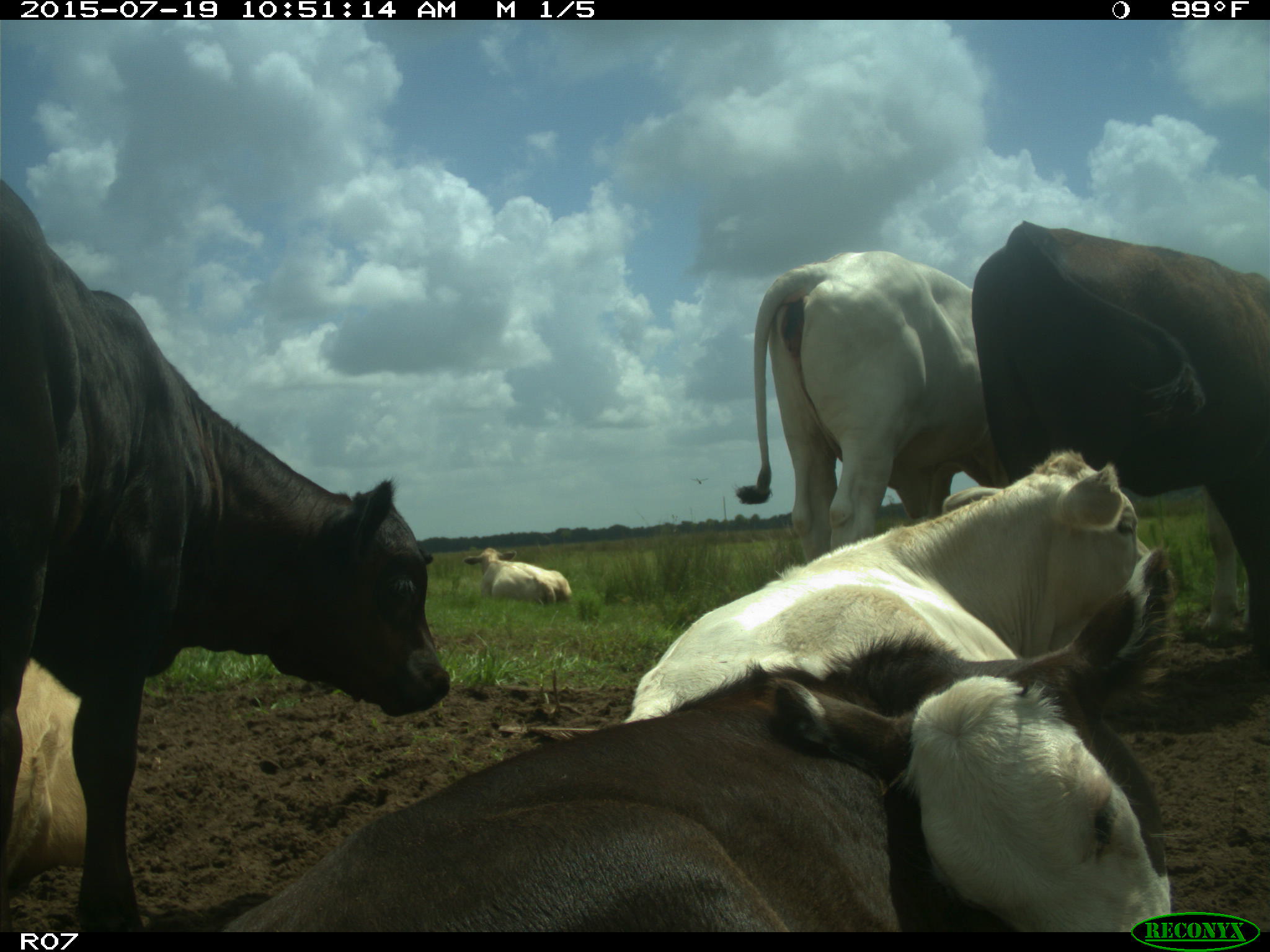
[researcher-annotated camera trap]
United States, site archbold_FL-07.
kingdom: Animalia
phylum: Chordata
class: Mammalia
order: Artiodactyla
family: Bovidae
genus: Bos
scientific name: Bos taurus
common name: domestic cow